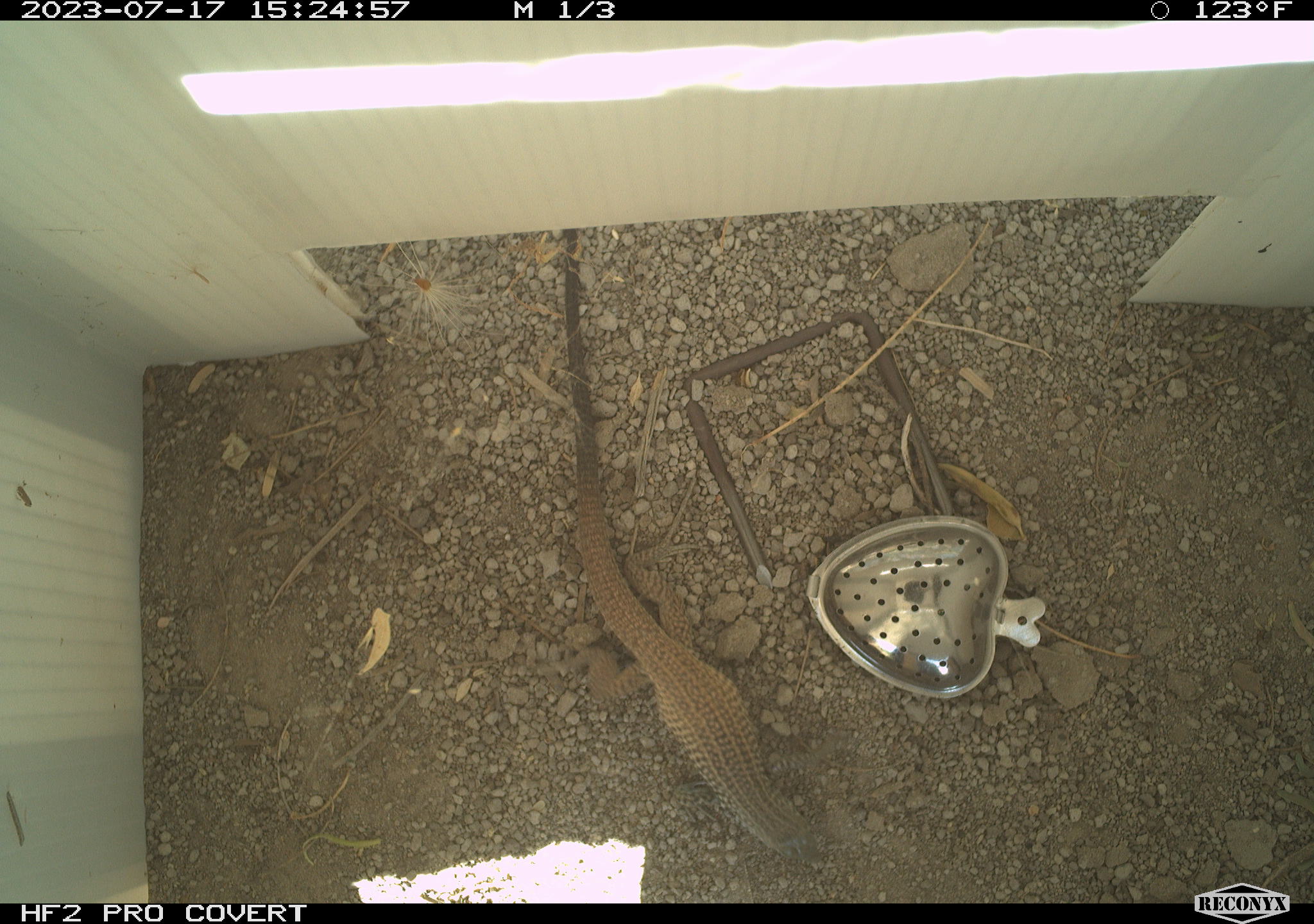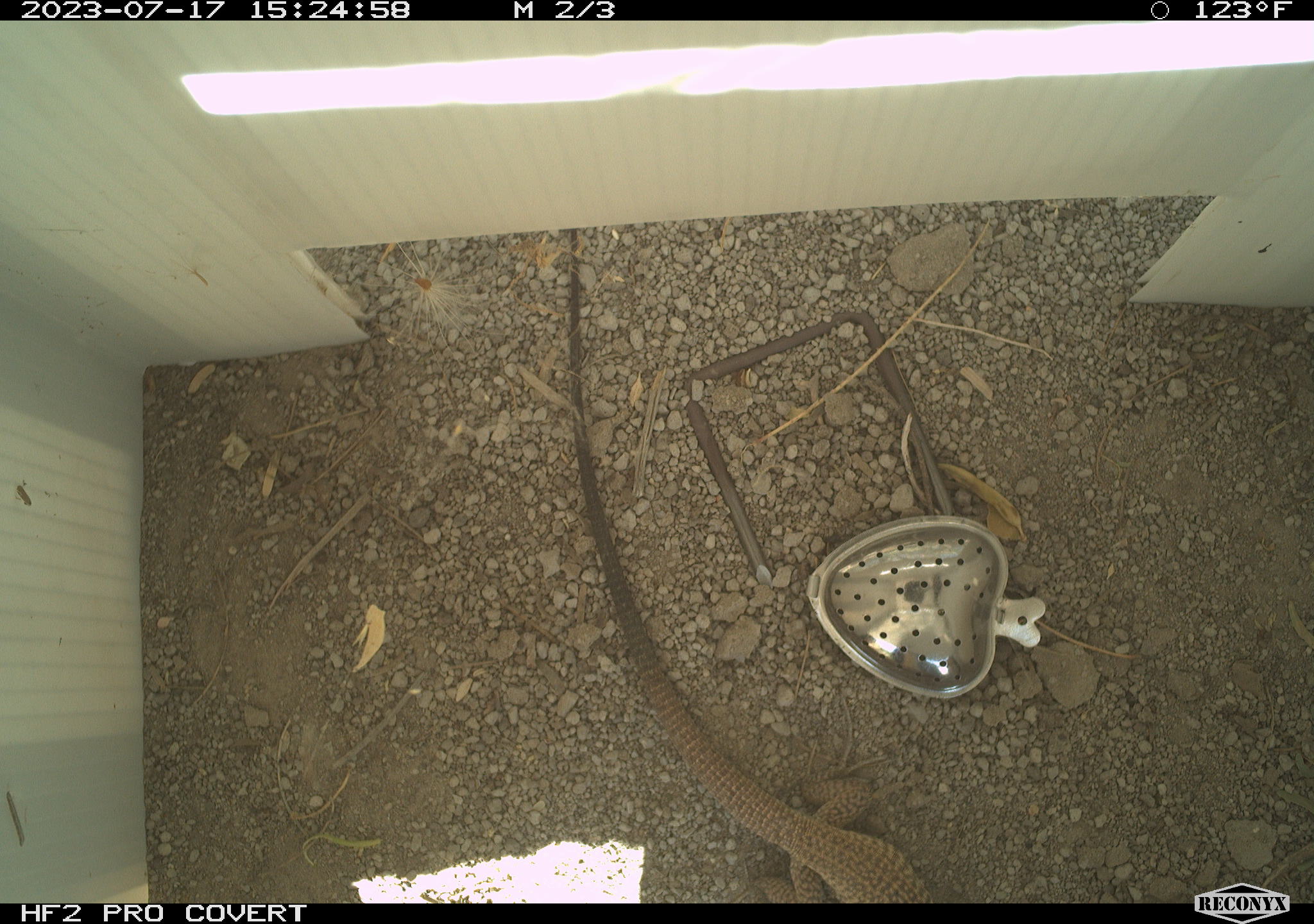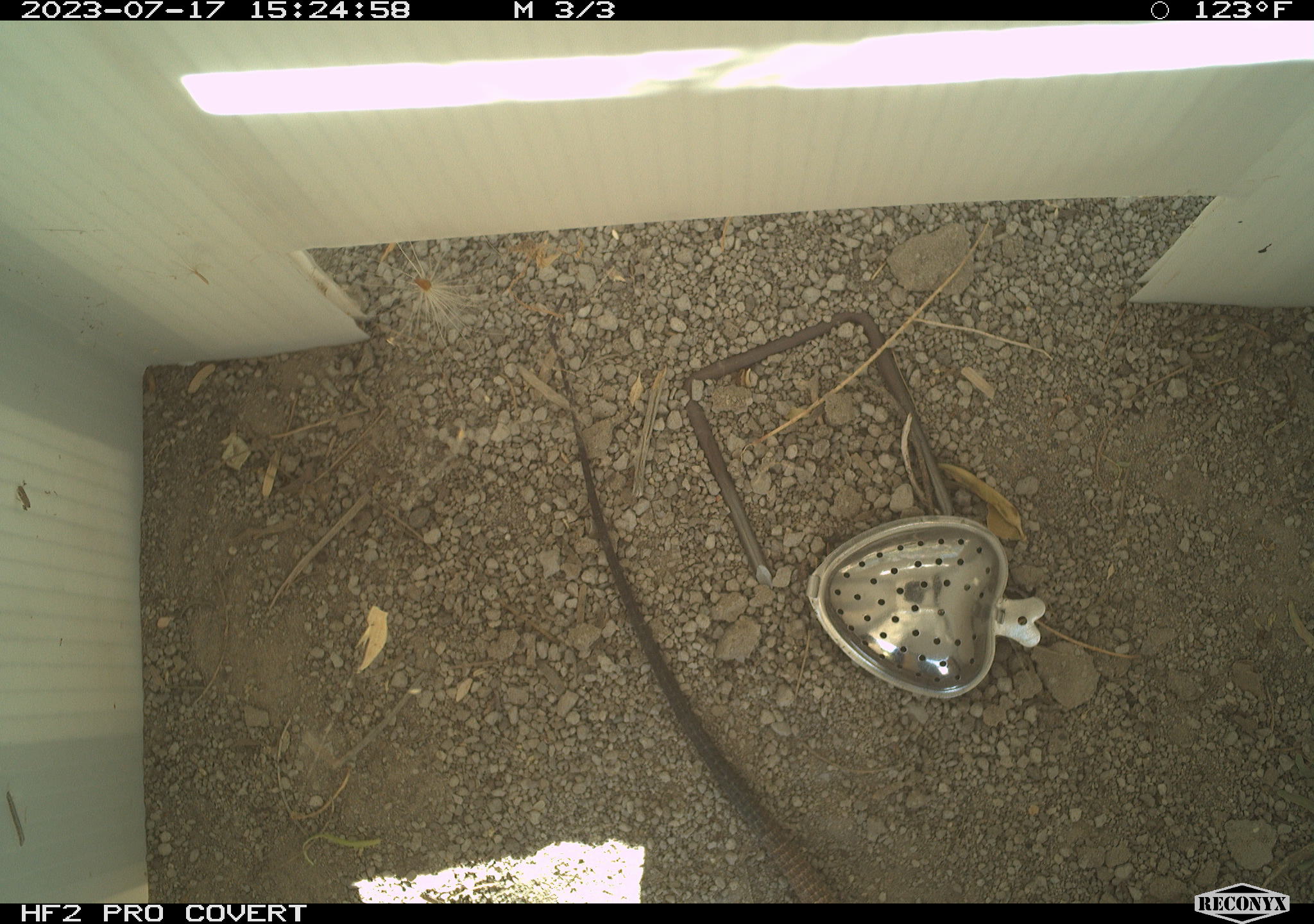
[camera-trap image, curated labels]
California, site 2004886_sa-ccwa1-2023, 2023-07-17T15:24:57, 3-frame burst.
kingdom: Animalia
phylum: Chordata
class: Reptilia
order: Squamata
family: Teiidae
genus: Aspidoscelis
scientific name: Aspidoscelis tigris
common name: western whiptail